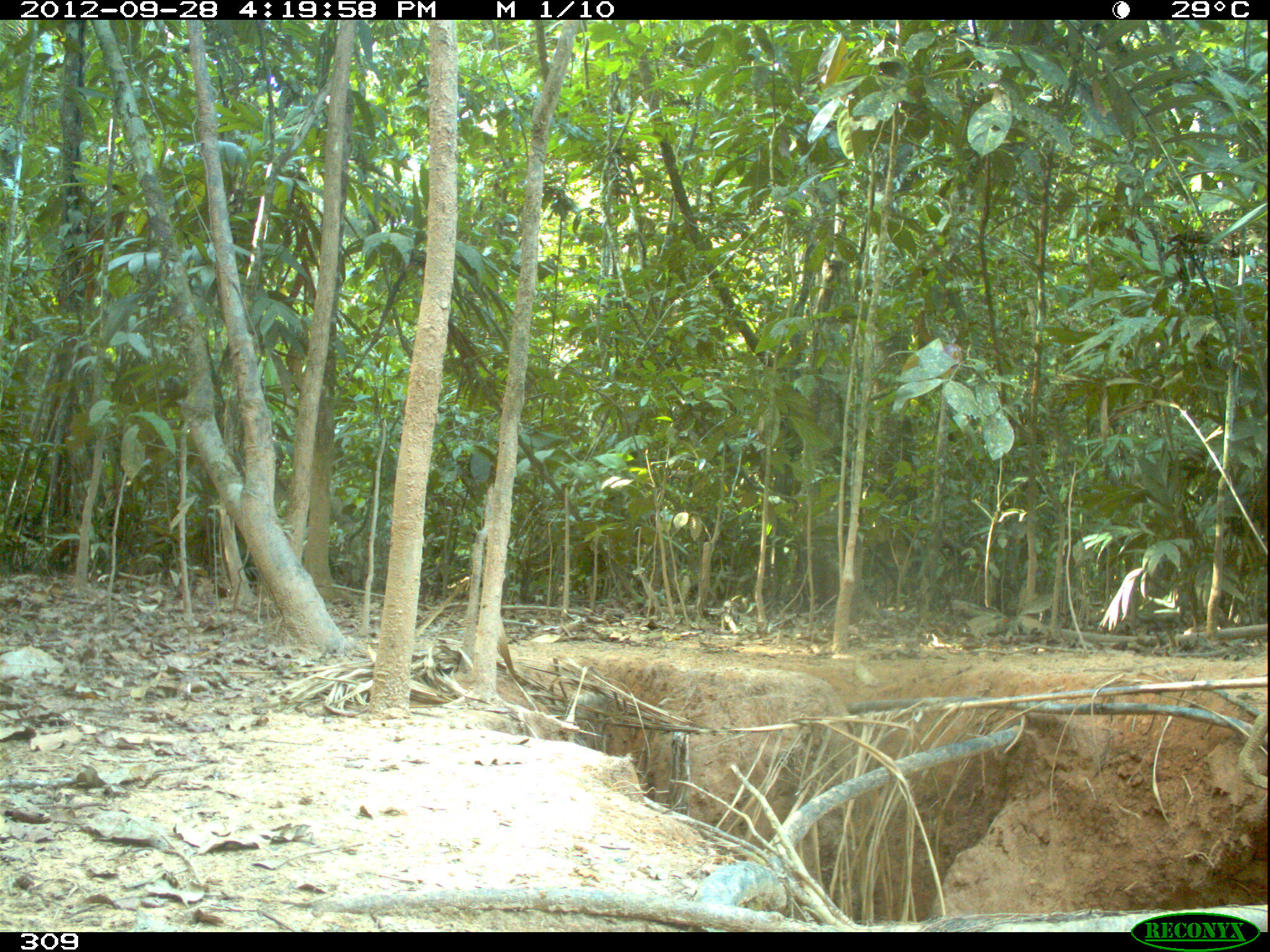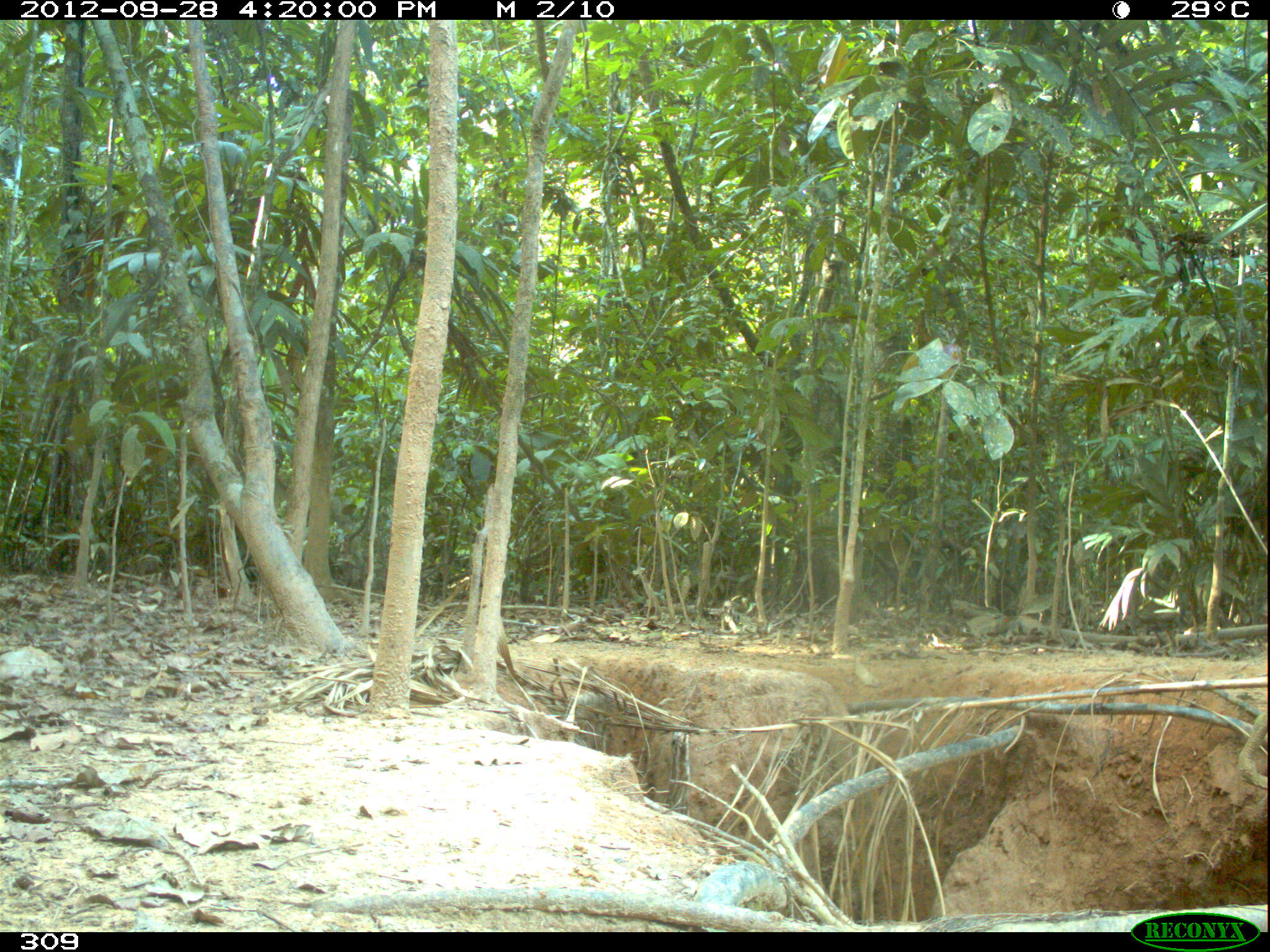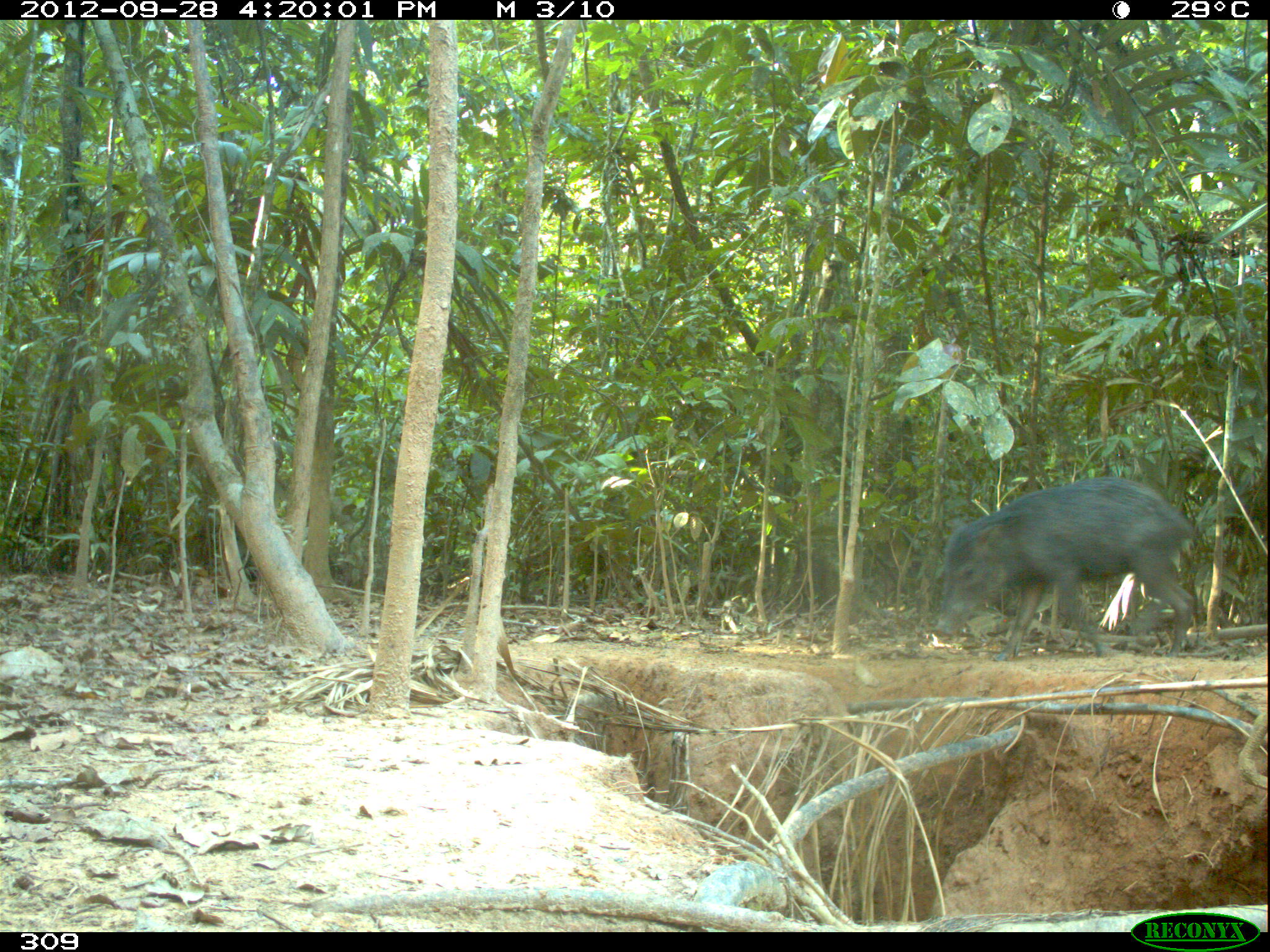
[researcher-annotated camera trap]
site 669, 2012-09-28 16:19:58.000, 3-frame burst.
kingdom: Animalia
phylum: Chordata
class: Mammalia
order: Artiodactyla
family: Tayassuidae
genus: Tayassu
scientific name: Tayassu pecari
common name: white-lipped peccary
Tayassu pecari (white-lipped peccary).